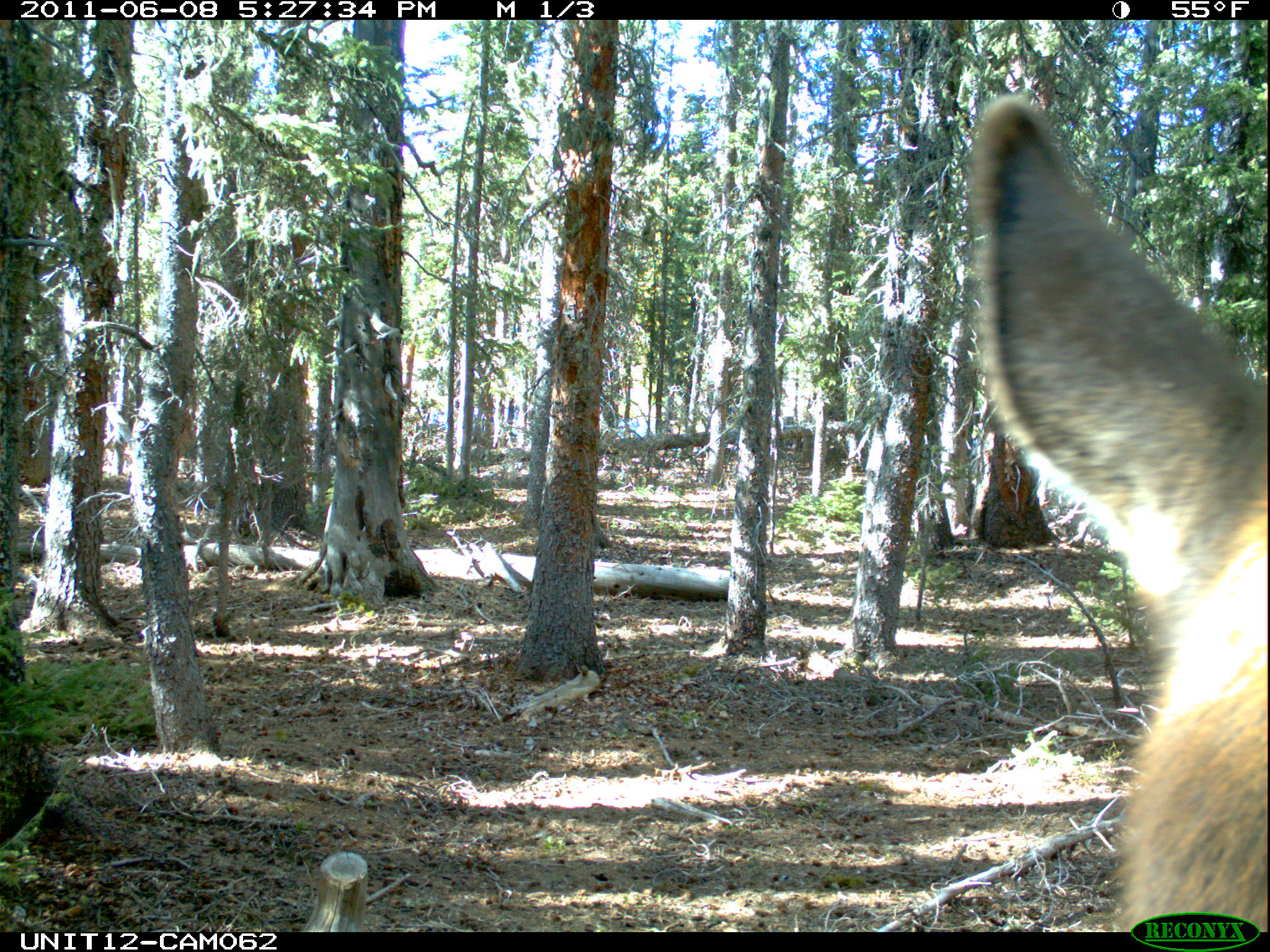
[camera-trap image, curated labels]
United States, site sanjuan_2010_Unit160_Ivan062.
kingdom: Animalia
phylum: Chordata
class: Mammalia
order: Artiodactyla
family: Cervidae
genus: Cervus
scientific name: Cervus elaphus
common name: red deer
Cervus elaphus (red deer).